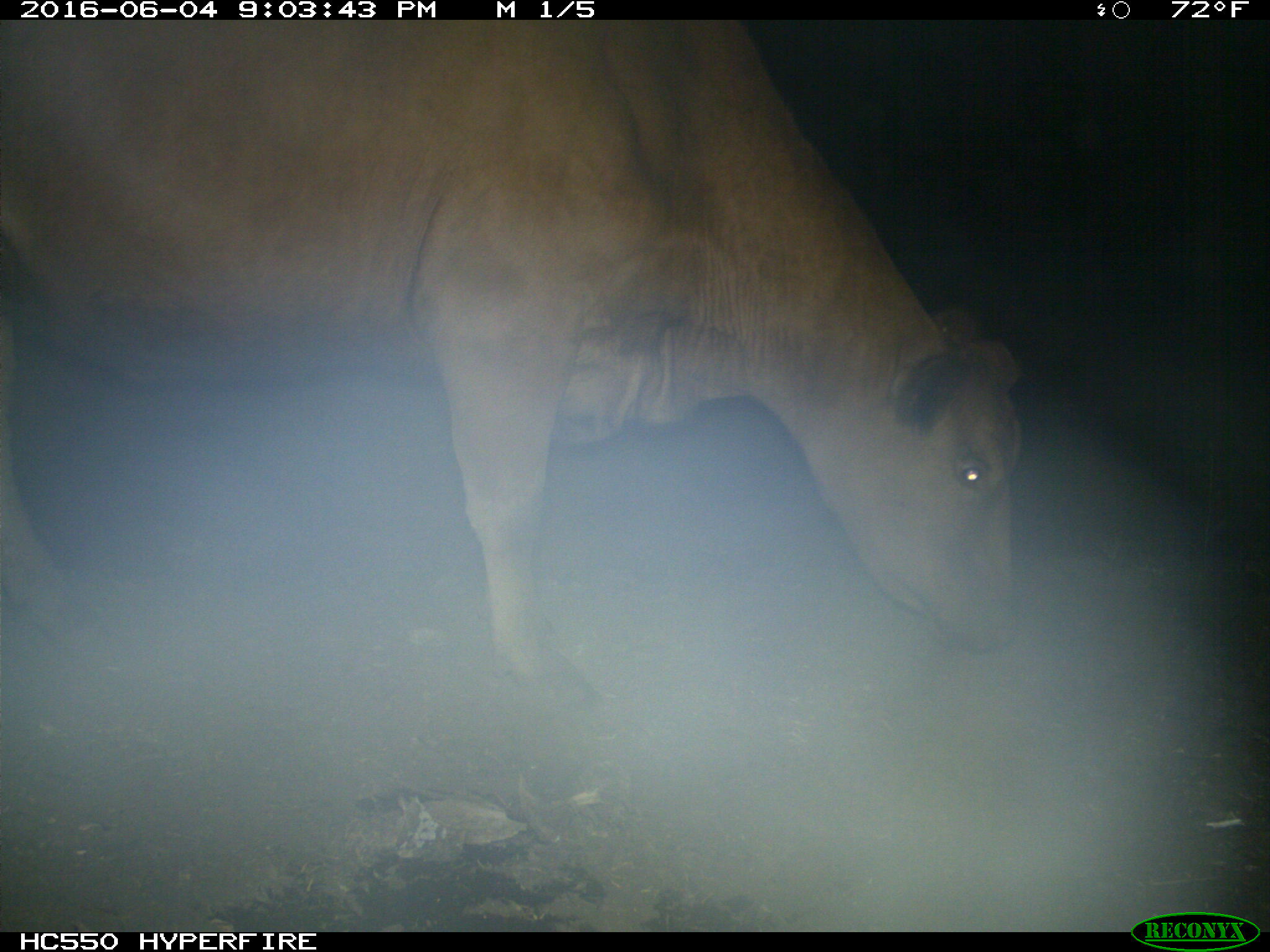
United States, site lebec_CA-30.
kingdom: Animalia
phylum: Chordata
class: Mammalia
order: Artiodactyla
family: Bovidae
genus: Bos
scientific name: Bos taurus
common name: domestic cow